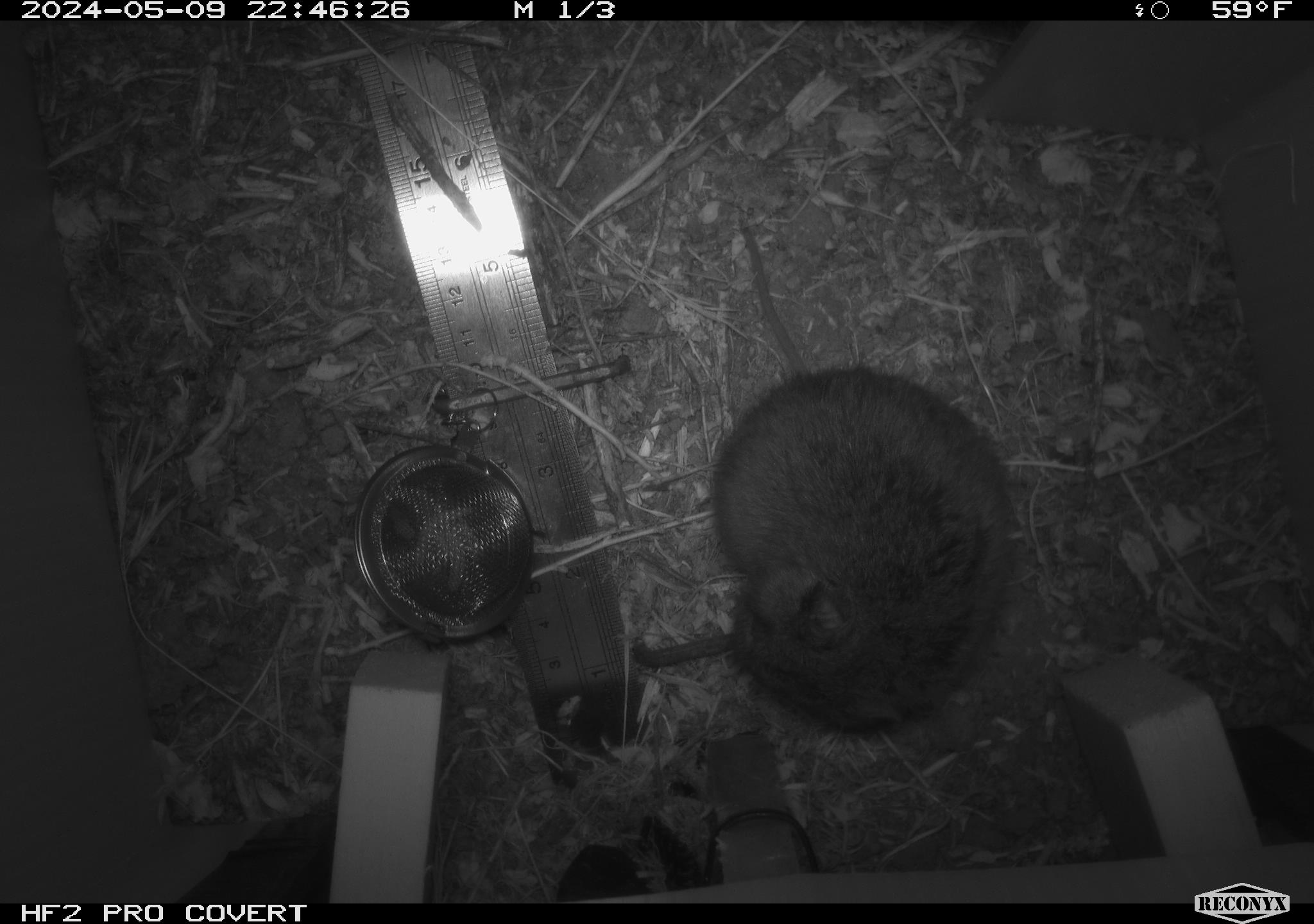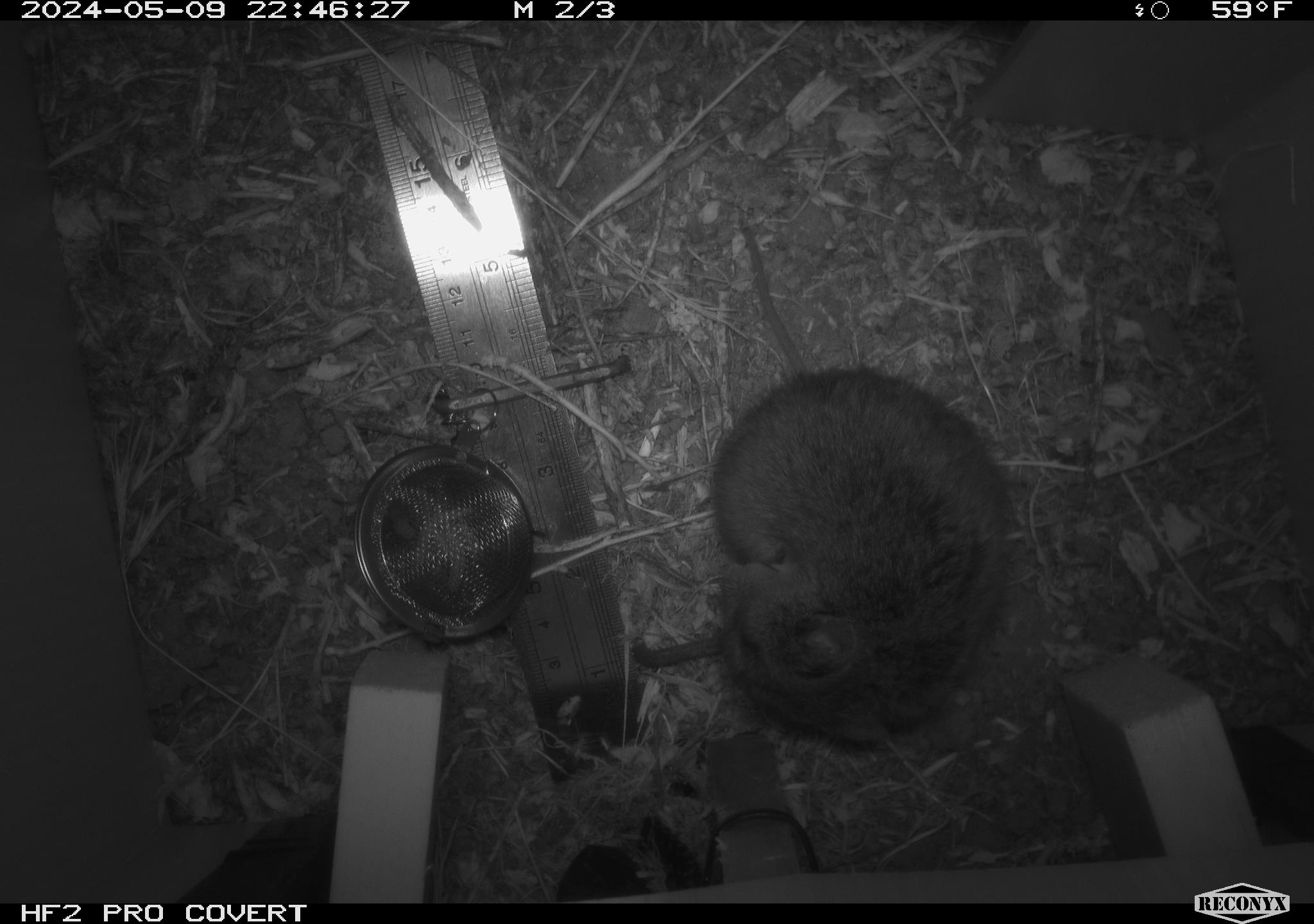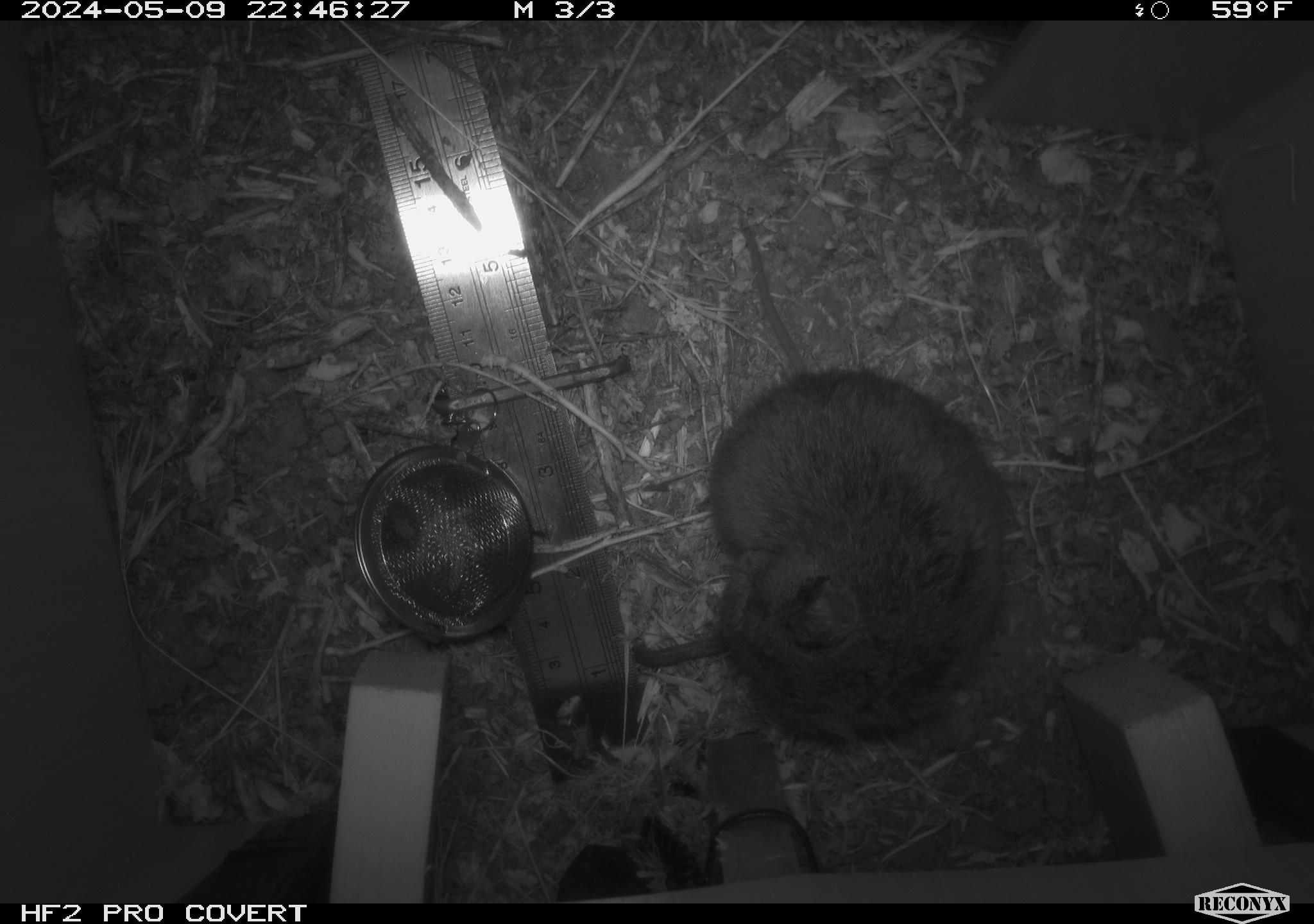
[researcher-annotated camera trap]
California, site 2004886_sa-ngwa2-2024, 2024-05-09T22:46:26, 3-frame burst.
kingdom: Animalia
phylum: Chordata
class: Mammalia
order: Rodentia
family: Cricetidae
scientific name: Arvicolinae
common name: voles, lemmings, and muskrats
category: arvicolinae subfamily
Arvicolinae subfamily (voles, lemmings, and muskrats) (Arvicolinae).